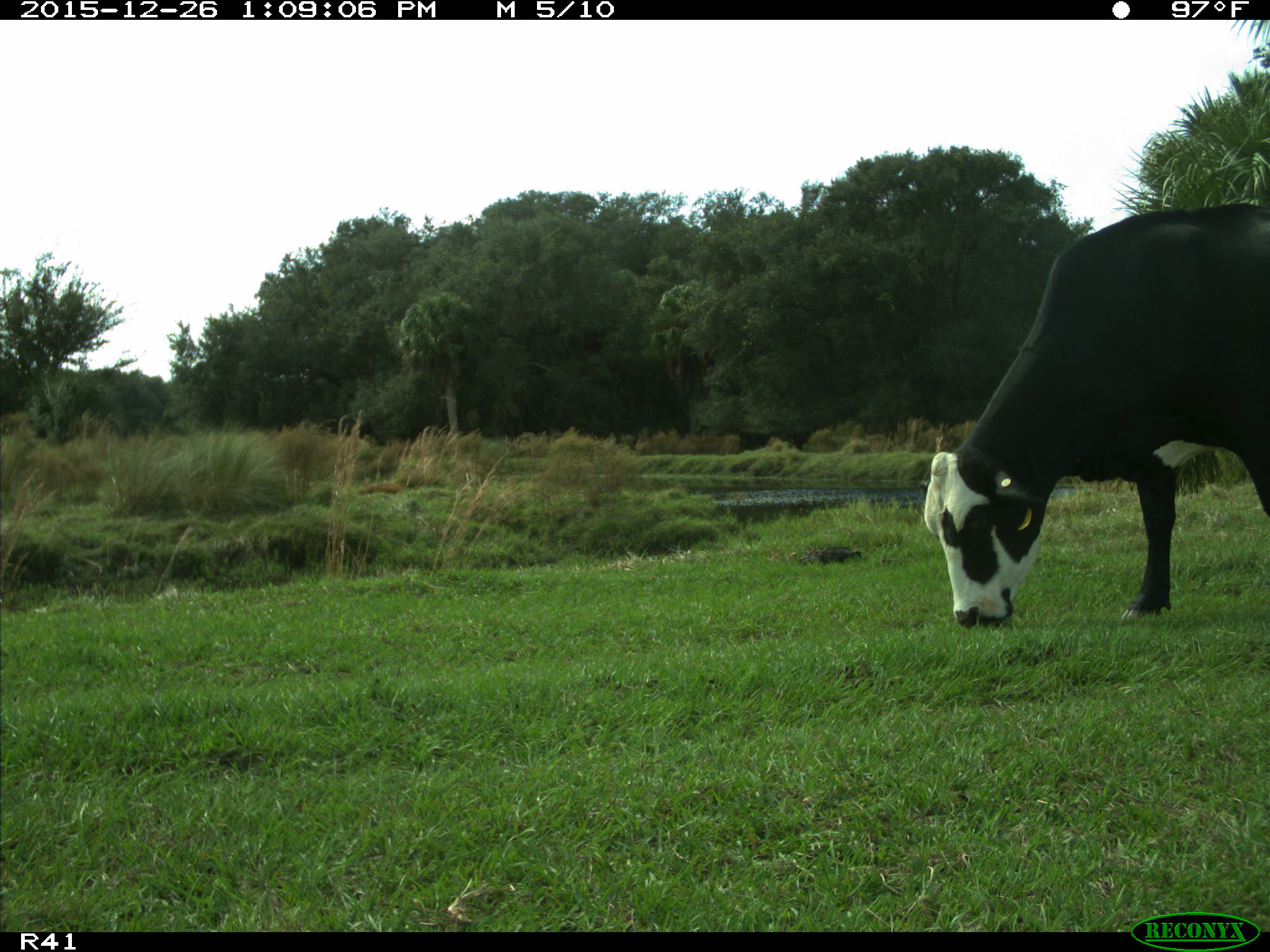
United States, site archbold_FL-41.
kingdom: Animalia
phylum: Chordata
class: Mammalia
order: Artiodactyla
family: Bovidae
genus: Bos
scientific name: Bos taurus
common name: domestic cow